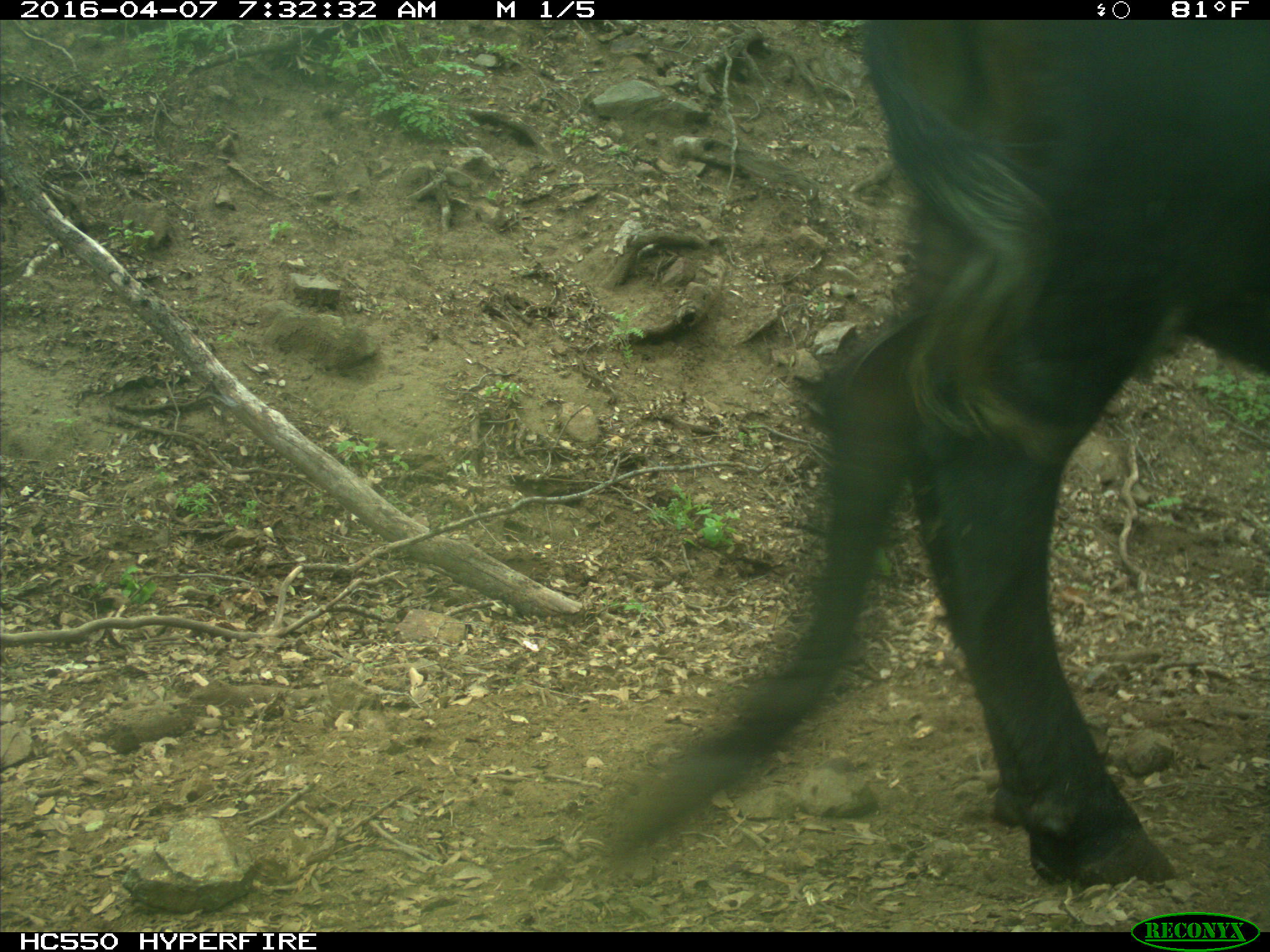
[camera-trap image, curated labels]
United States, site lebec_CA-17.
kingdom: Animalia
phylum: Chordata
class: Mammalia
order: Artiodactyla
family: Bovidae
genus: Bos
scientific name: Bos taurus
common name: domestic cow